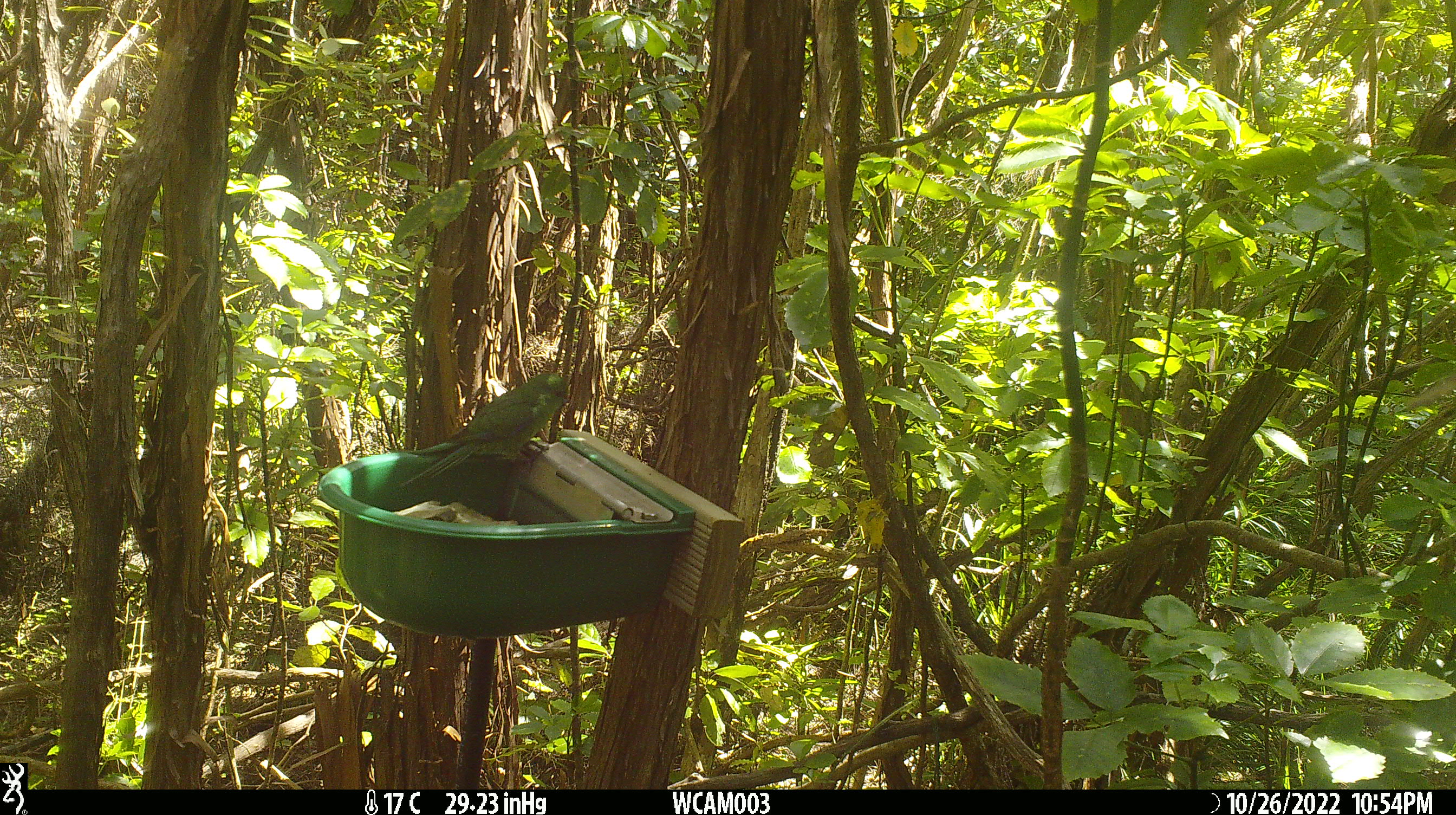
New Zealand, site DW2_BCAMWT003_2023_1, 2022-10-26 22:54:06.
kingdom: Animalia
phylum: Chordata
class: Aves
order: Psittaciformes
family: Psittaculidae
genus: Cyanoramphus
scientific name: Cyanoramphus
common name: parakeet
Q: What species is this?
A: Parakeet (Cyanoramphus).